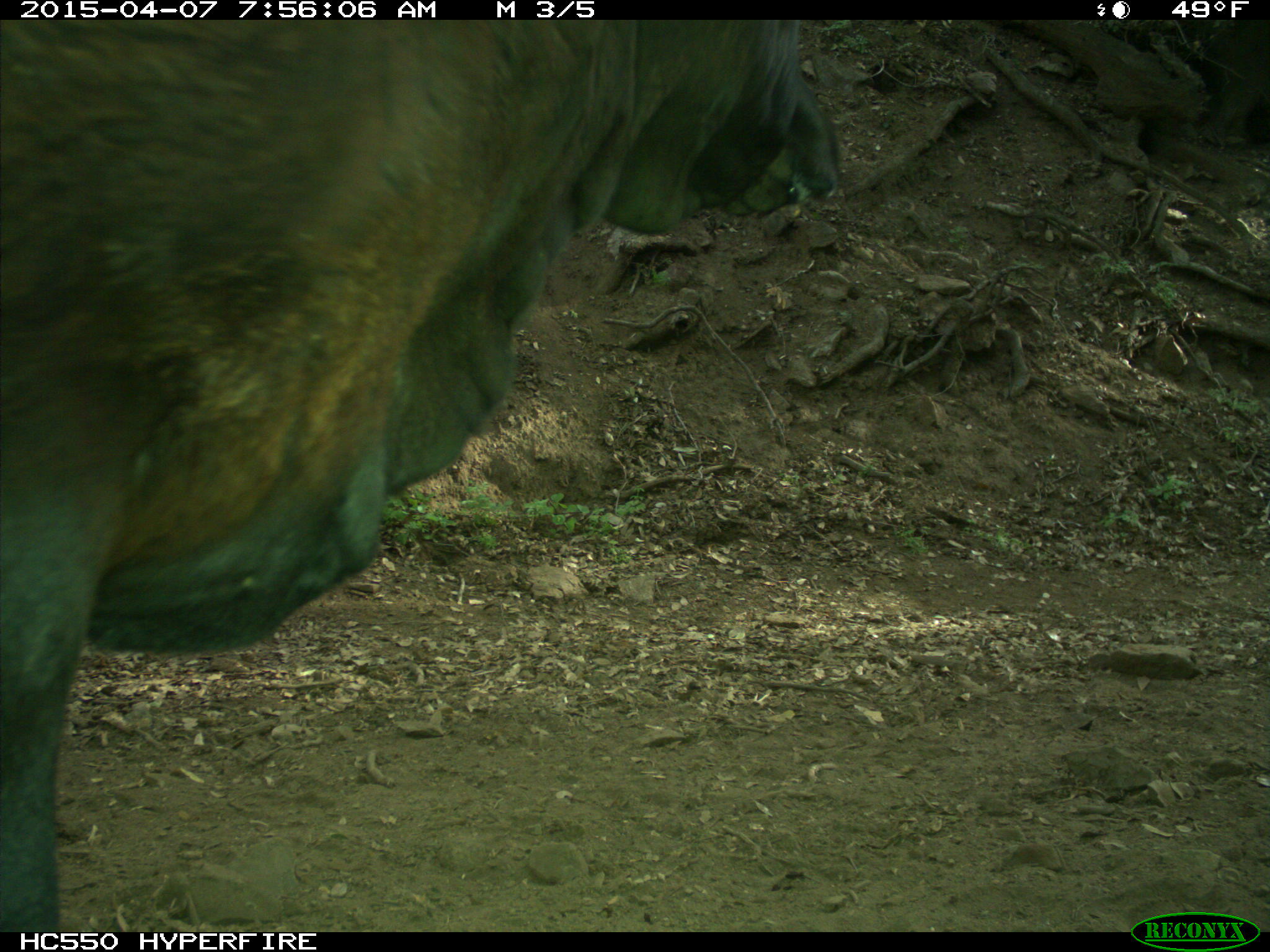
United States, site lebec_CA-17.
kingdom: Animalia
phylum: Chordata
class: Mammalia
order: Artiodactyla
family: Bovidae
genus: Bos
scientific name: Bos taurus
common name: domestic cow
Bos taurus (domestic cow).